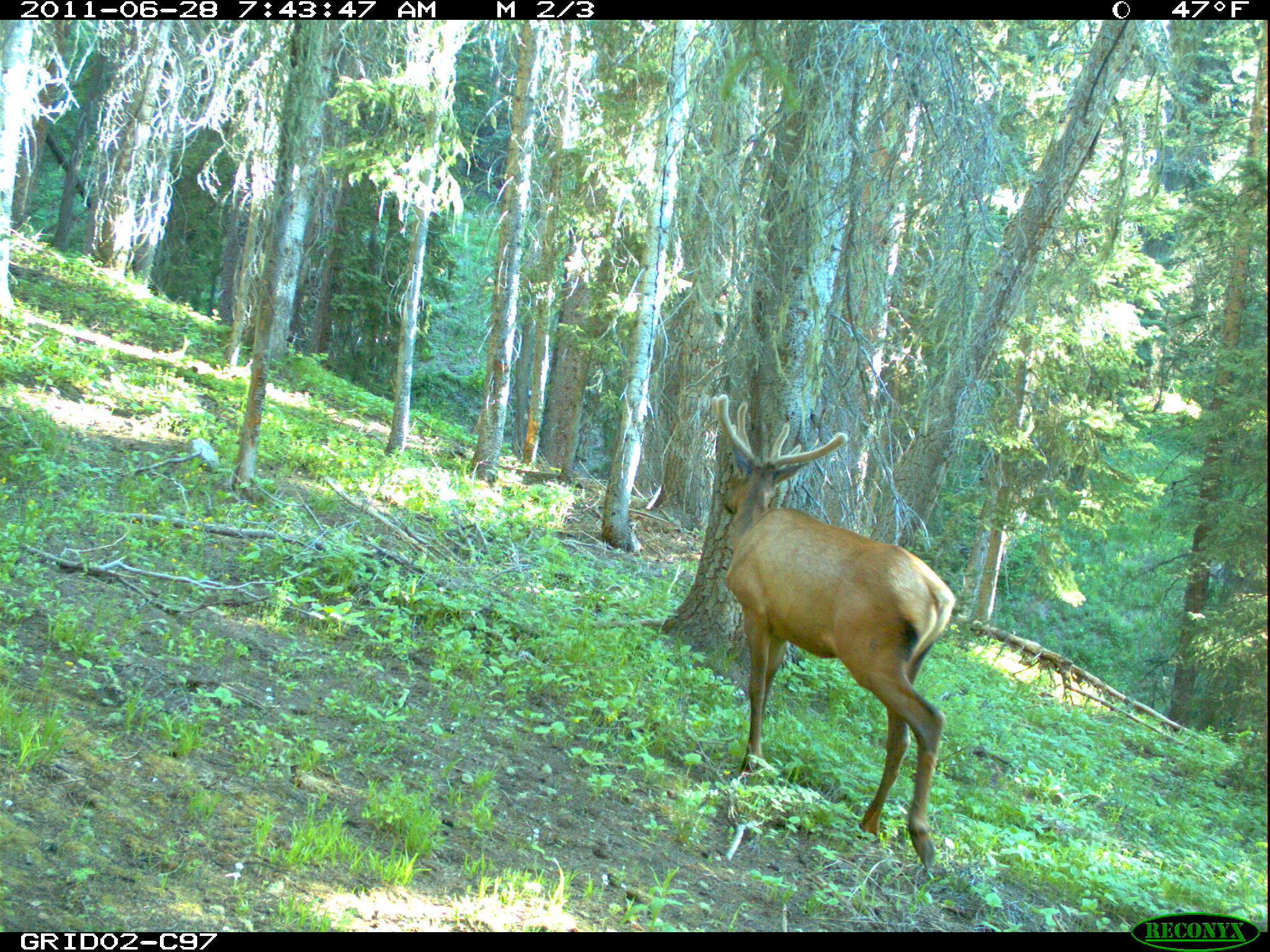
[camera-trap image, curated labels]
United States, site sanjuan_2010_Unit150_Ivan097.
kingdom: Animalia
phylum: Chordata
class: Mammalia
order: Artiodactyla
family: Cervidae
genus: Cervus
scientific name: Cervus elaphus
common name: red deer